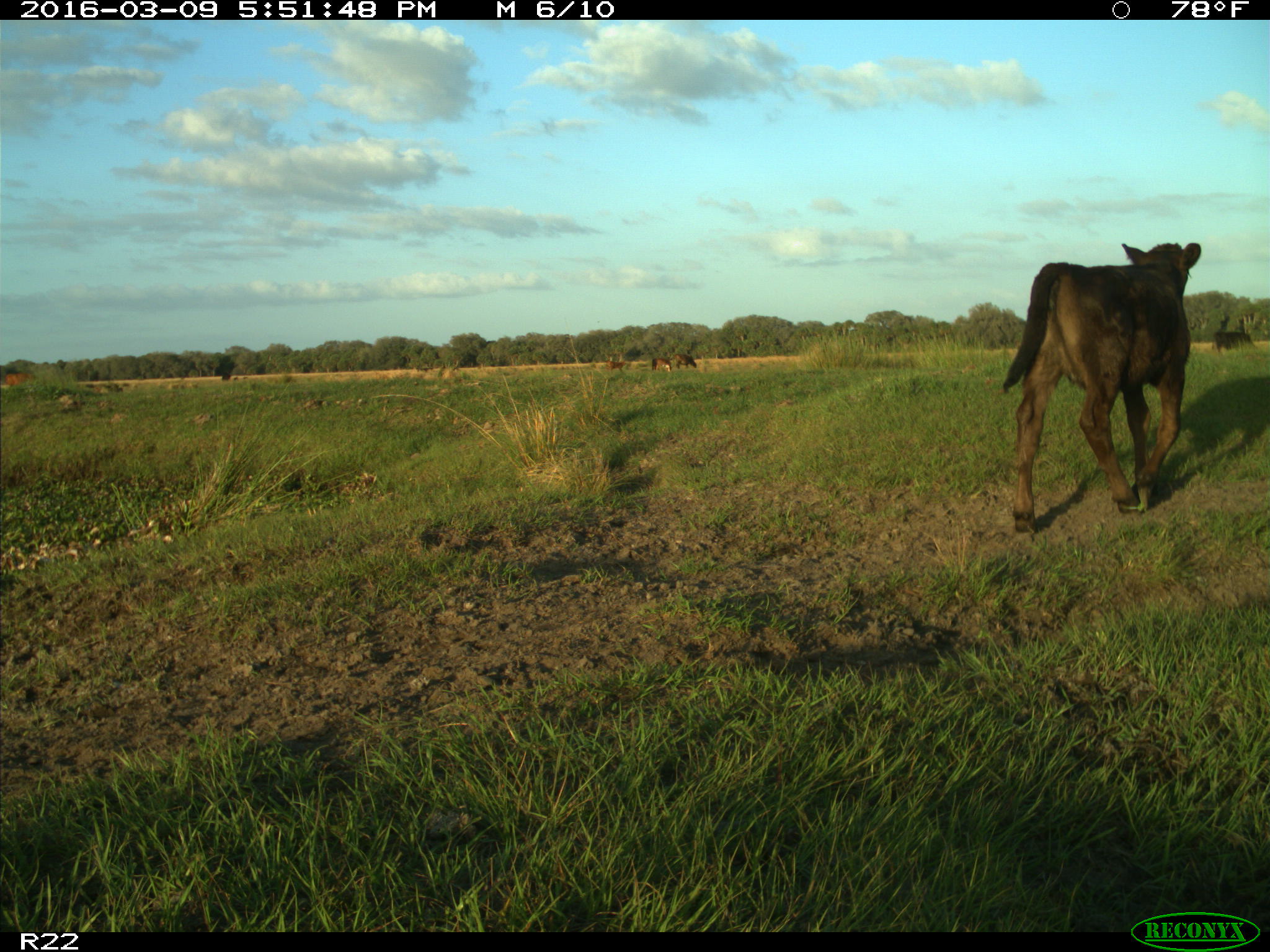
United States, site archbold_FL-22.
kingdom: Animalia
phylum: Chordata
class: Mammalia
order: Artiodactyla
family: Bovidae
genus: Bos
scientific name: Bos taurus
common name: domestic cow